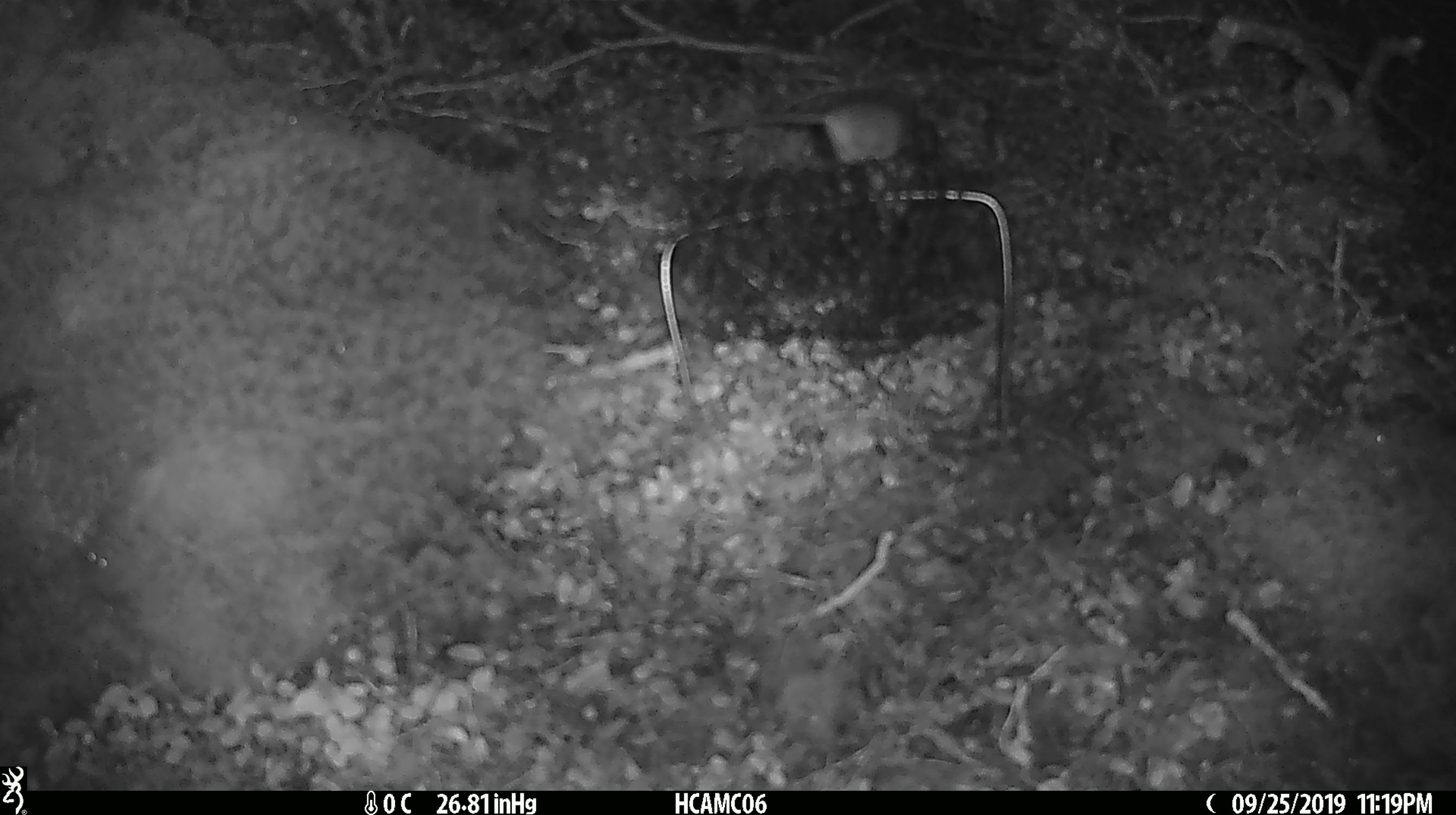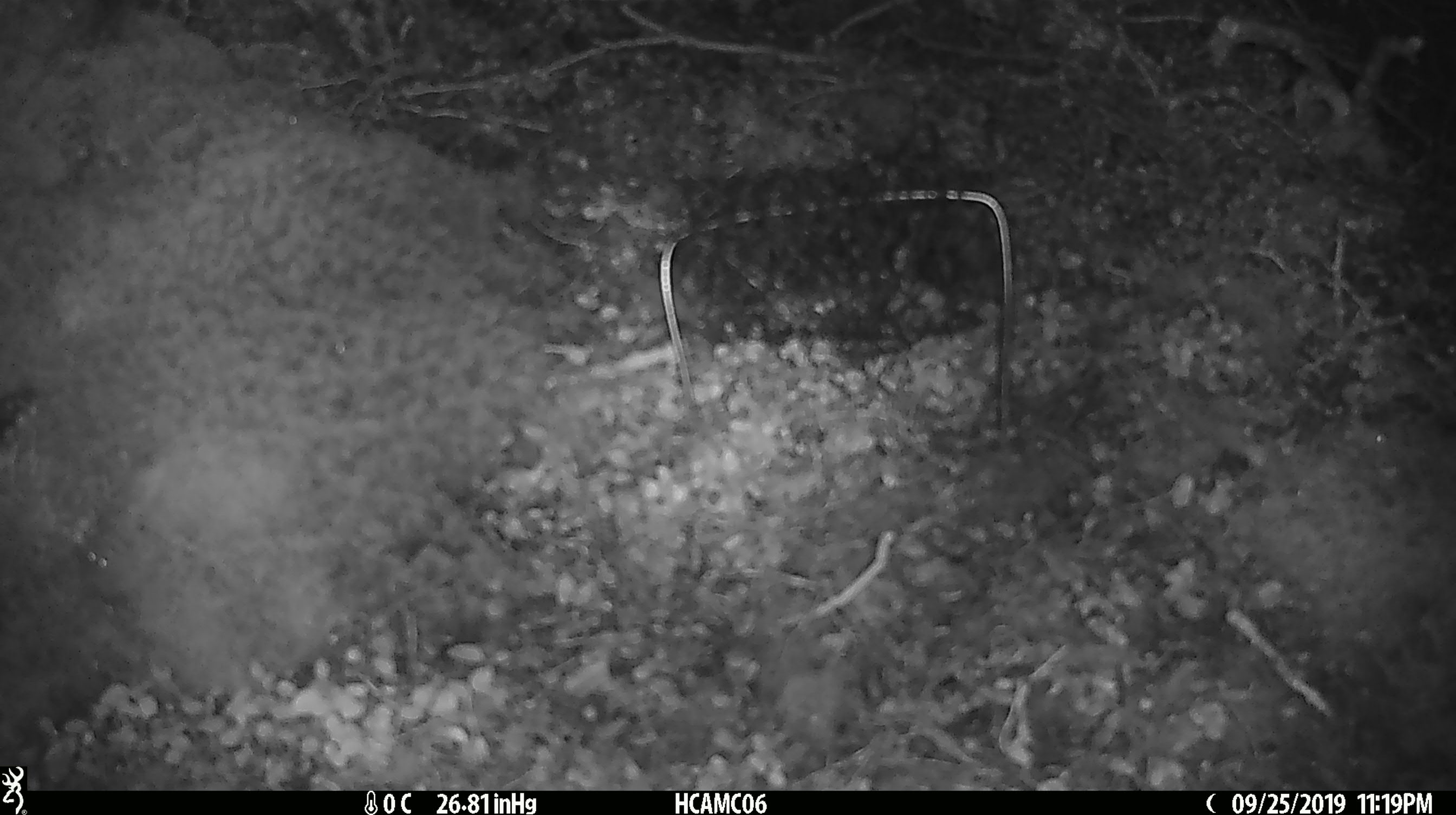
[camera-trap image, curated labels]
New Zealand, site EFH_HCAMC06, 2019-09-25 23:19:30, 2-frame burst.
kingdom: Animalia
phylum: Chordata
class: Mammalia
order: Rodentia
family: Muridae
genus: Mus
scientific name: Mus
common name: mouse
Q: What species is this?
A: Mouse (Mus).